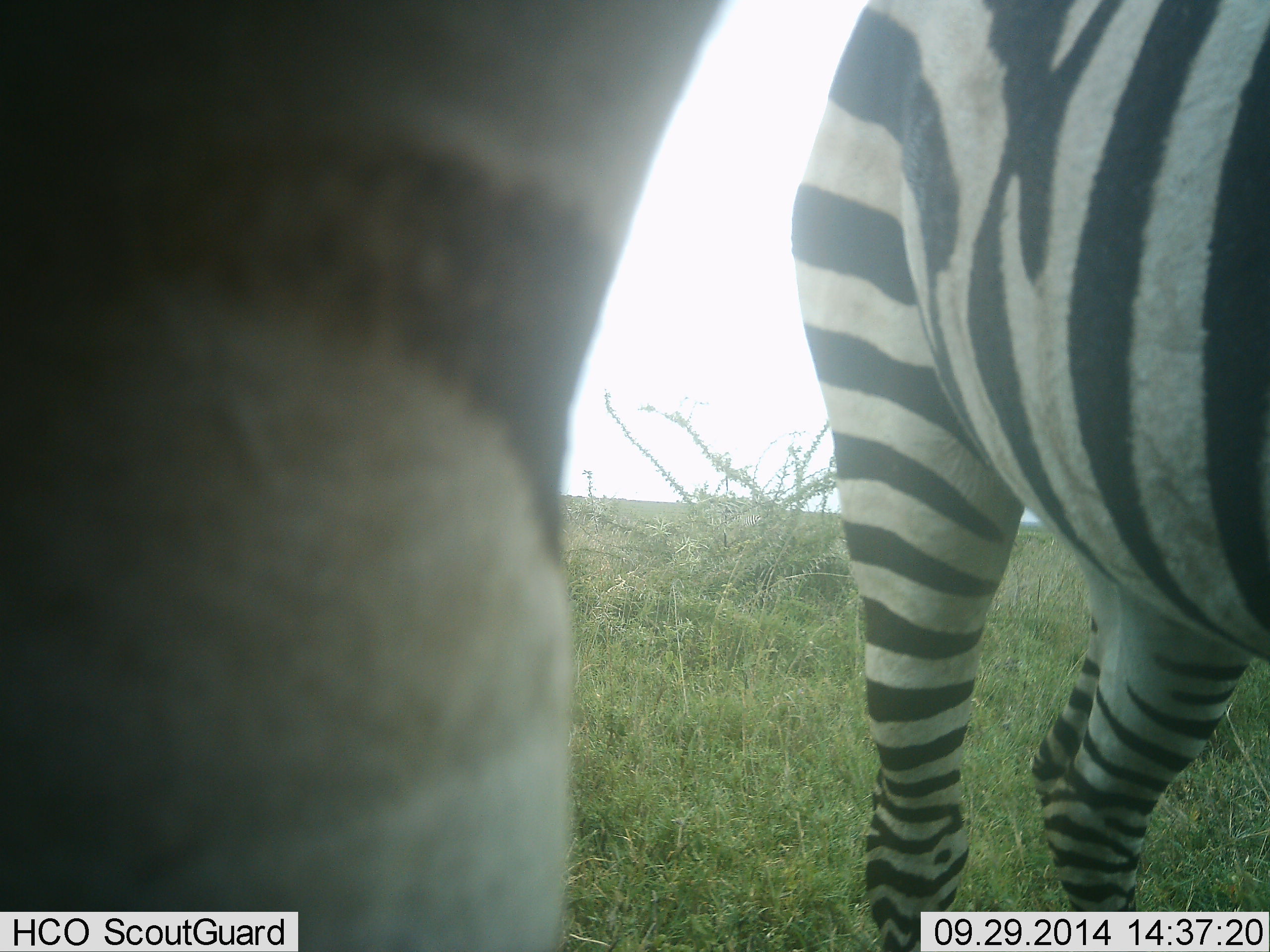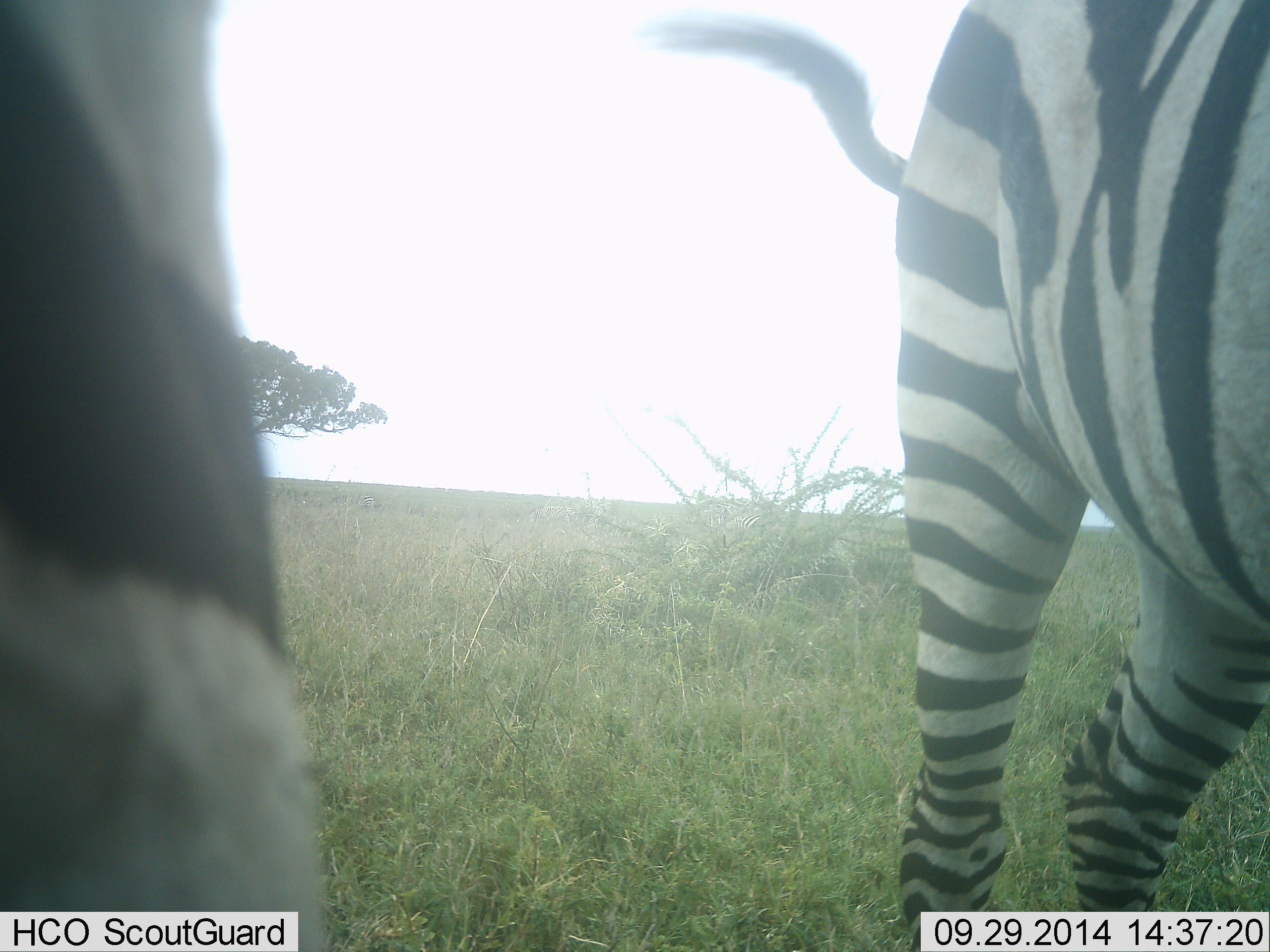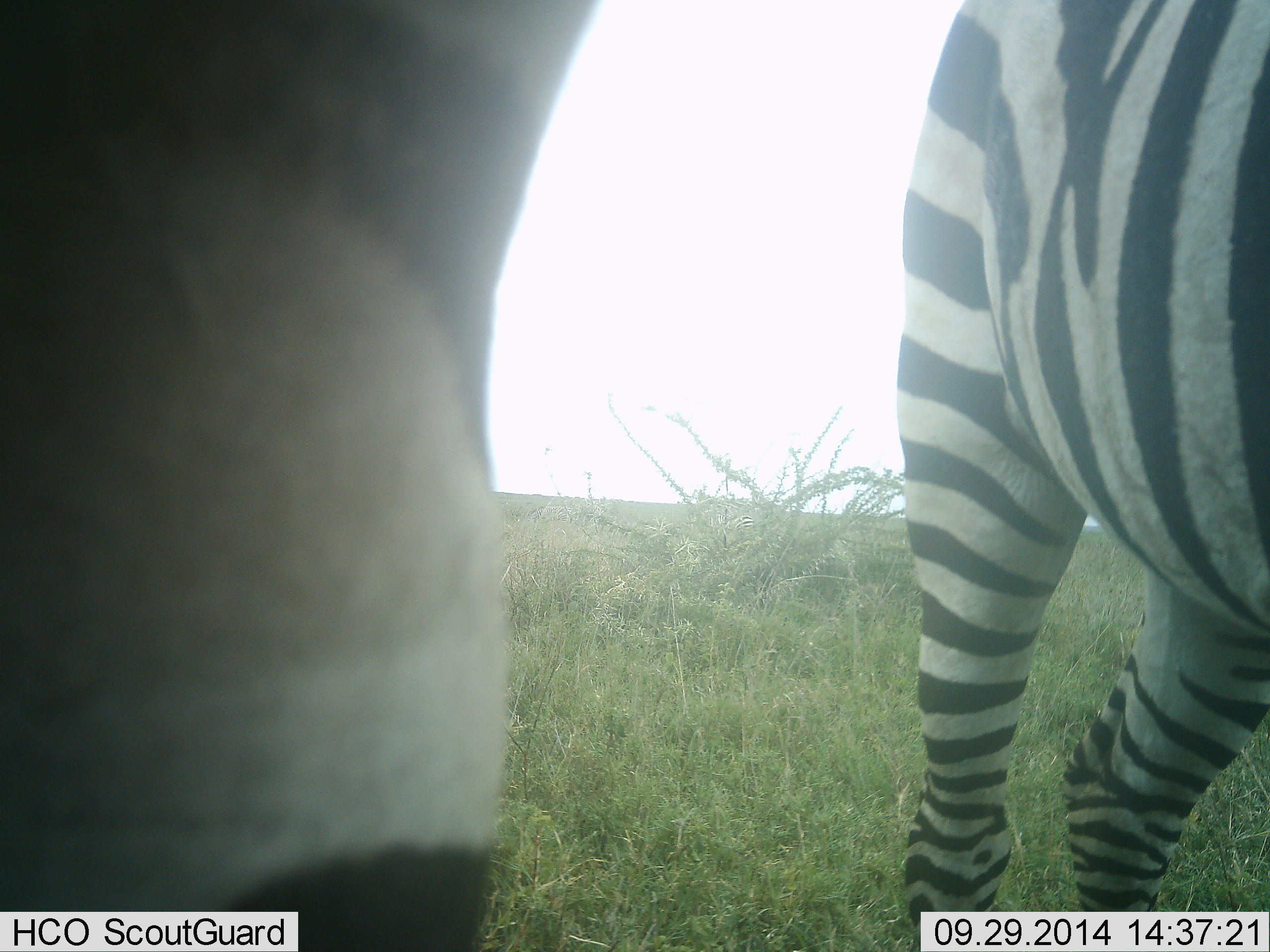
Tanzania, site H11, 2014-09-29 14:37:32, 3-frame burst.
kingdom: Animalia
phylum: Chordata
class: Mammalia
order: Perissodactyla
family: Equidae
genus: Equus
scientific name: Equus quagga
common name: plains zebra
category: zebra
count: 2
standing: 80%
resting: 0%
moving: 30%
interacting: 0%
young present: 0%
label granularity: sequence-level